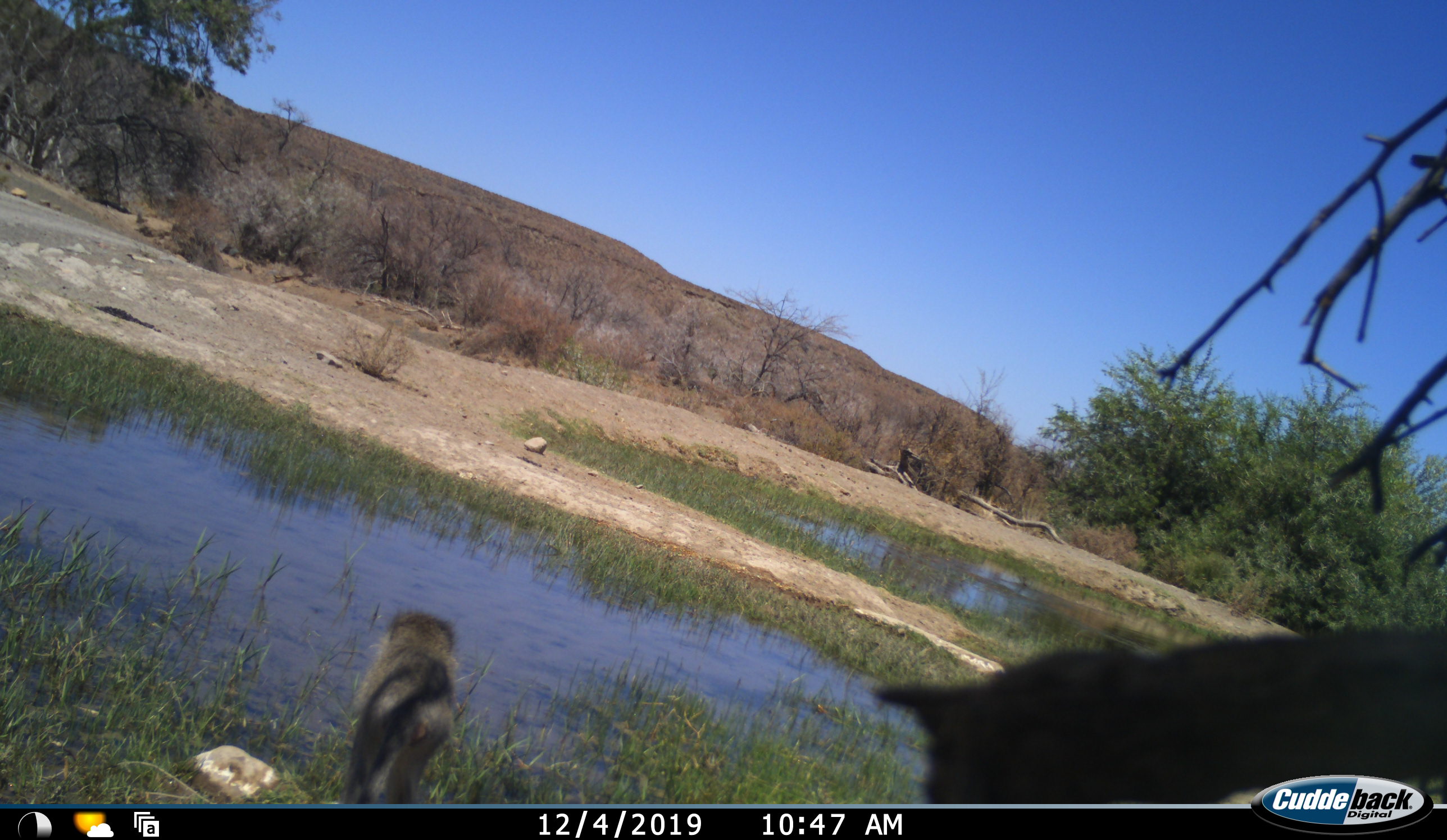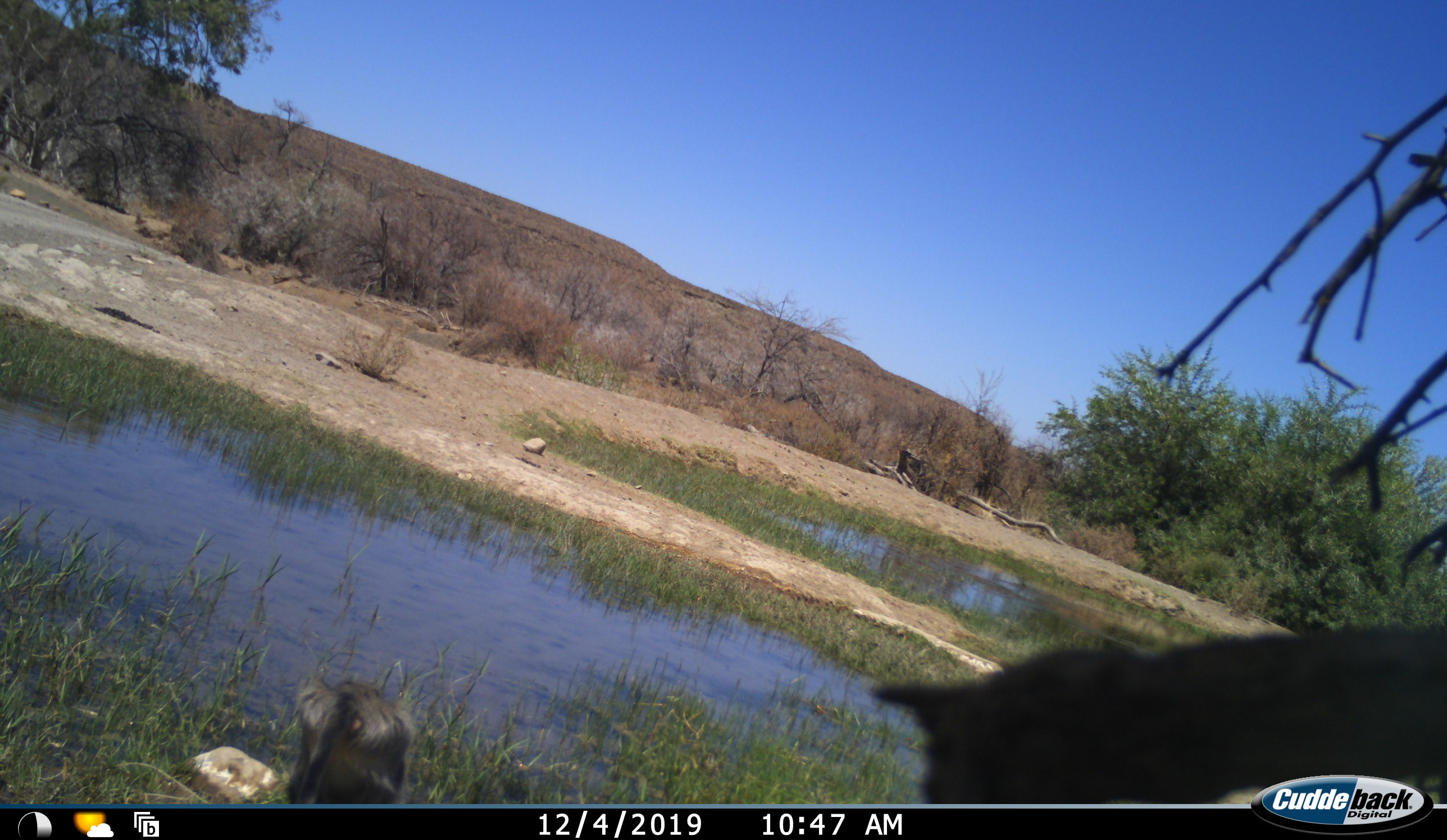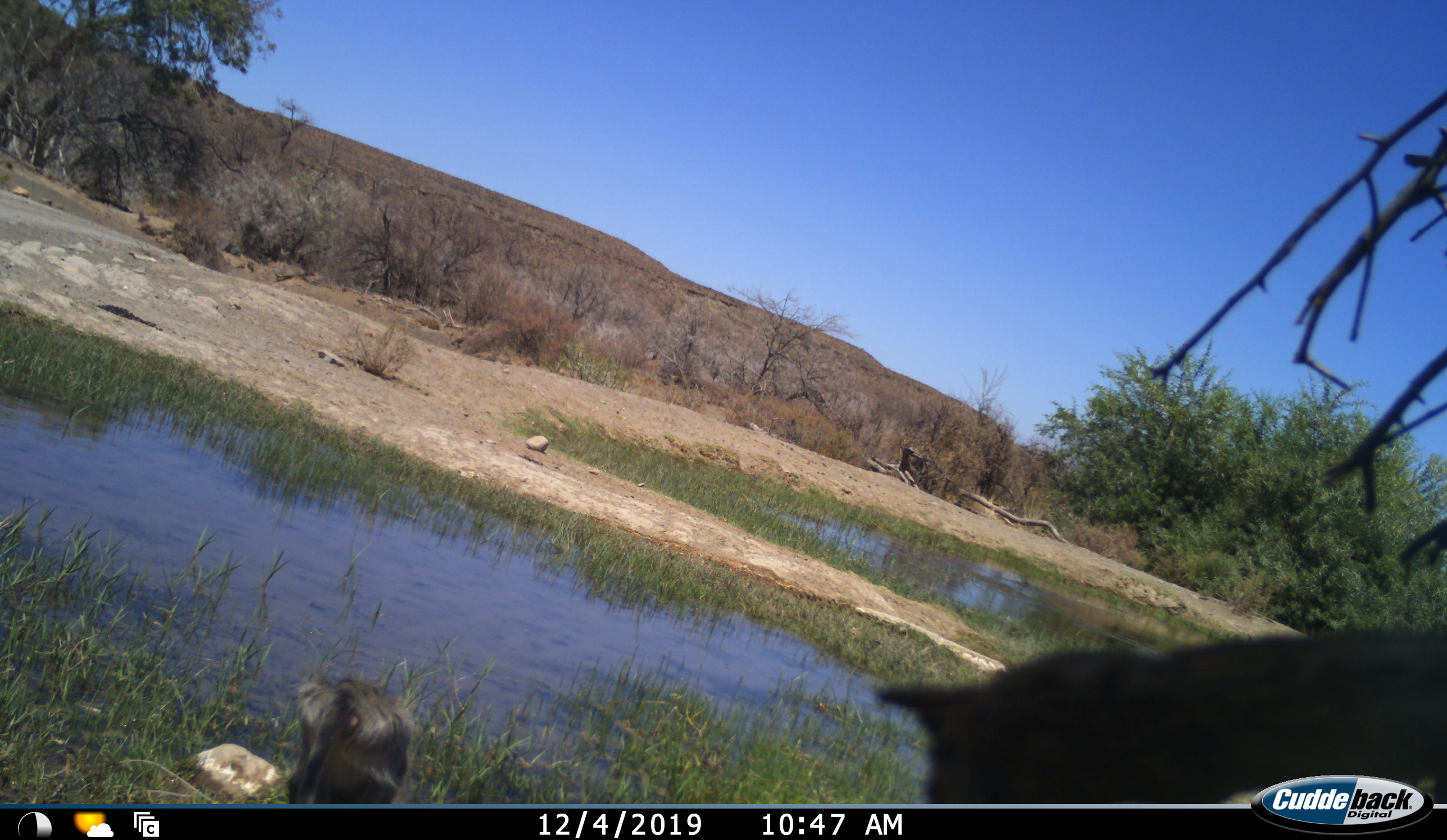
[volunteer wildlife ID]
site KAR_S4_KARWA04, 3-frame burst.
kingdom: Animalia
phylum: Chordata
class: Mammalia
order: Primates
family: Cercopithecidae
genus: Chlorocebus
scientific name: Chlorocebus pygerythrus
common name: vervet monkey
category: monkeyvervet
Monkeyvervet (vervet monkey) (Chlorocebus pygerythrus), count 1. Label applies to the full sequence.